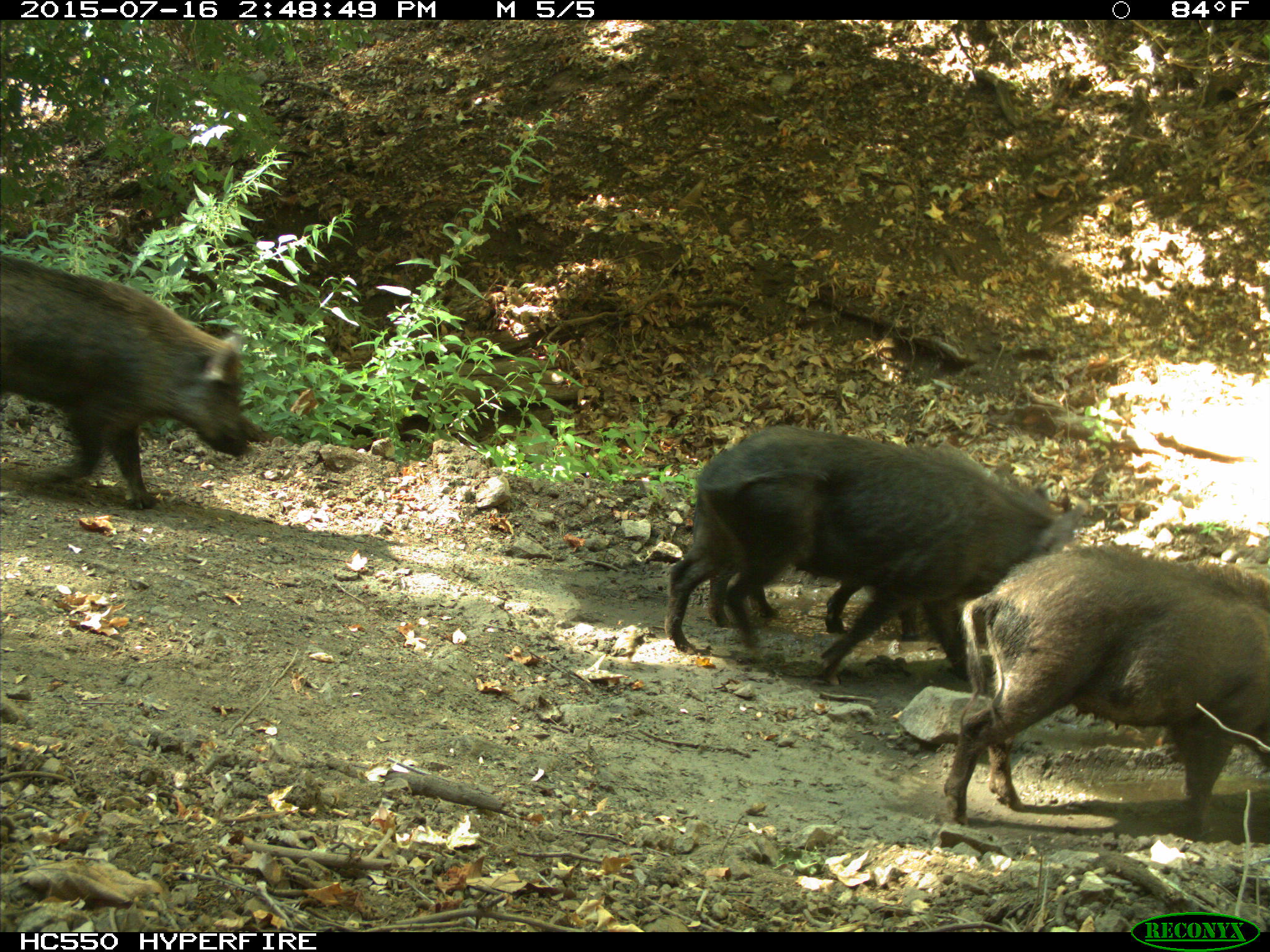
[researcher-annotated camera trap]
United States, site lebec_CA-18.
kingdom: Animalia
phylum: Chordata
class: Mammalia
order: Artiodactyla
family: Suidae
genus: Sus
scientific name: Sus scrofa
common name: wild boar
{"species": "Sus scrofa (wild boar)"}